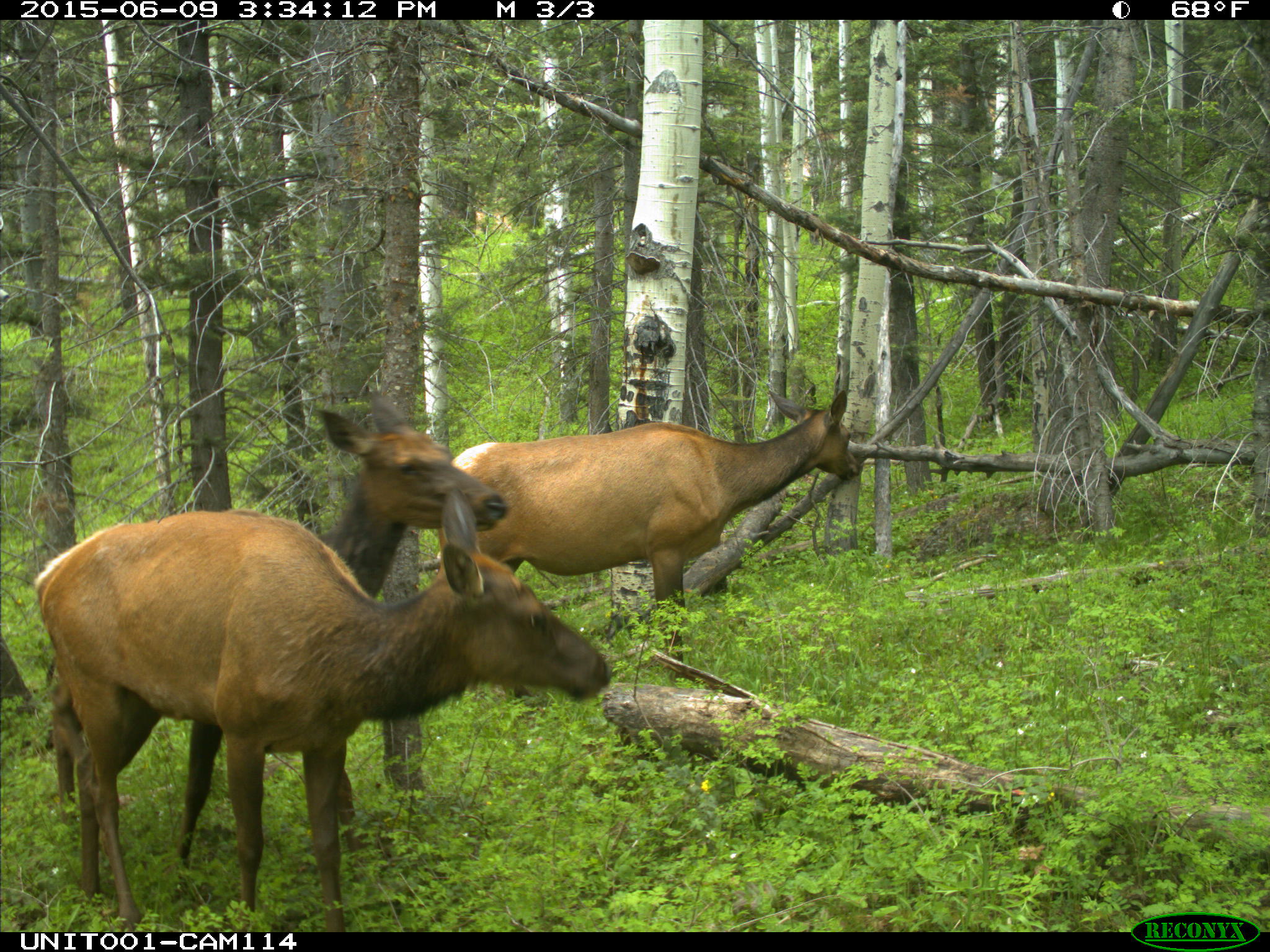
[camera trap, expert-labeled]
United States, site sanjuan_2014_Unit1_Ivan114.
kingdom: Animalia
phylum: Chordata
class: Mammalia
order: Artiodactyla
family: Cervidae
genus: Cervus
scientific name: Cervus elaphus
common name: red deer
Cervus elaphus (red deer).